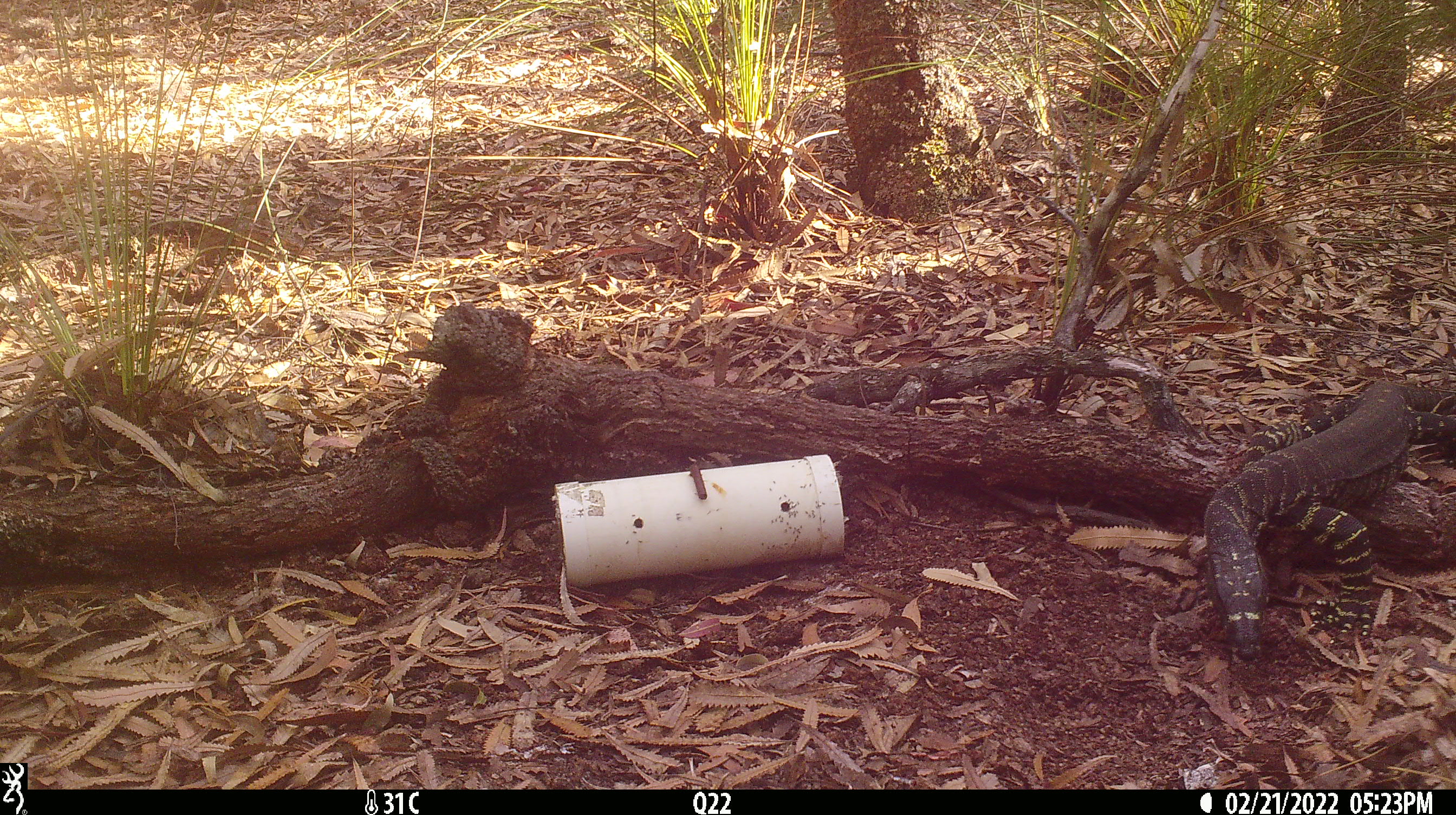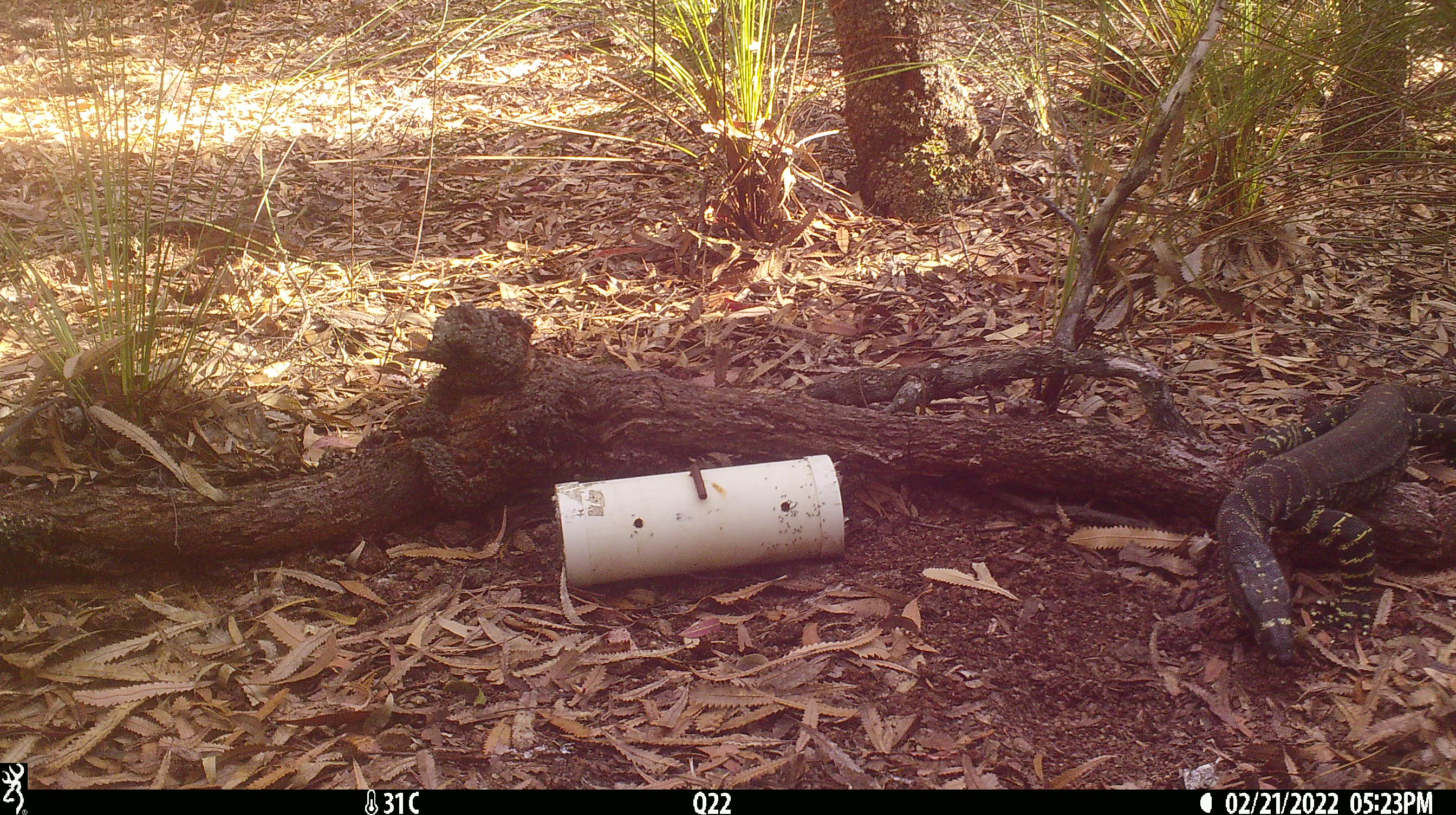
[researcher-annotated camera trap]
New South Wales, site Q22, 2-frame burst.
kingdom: Animalia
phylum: Chordata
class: Reptilia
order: Squamata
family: Varanidae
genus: Varanus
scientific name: Varanus varius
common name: lace monitor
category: goanna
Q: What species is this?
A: Goanna (lace monitor) (Varanus varius).